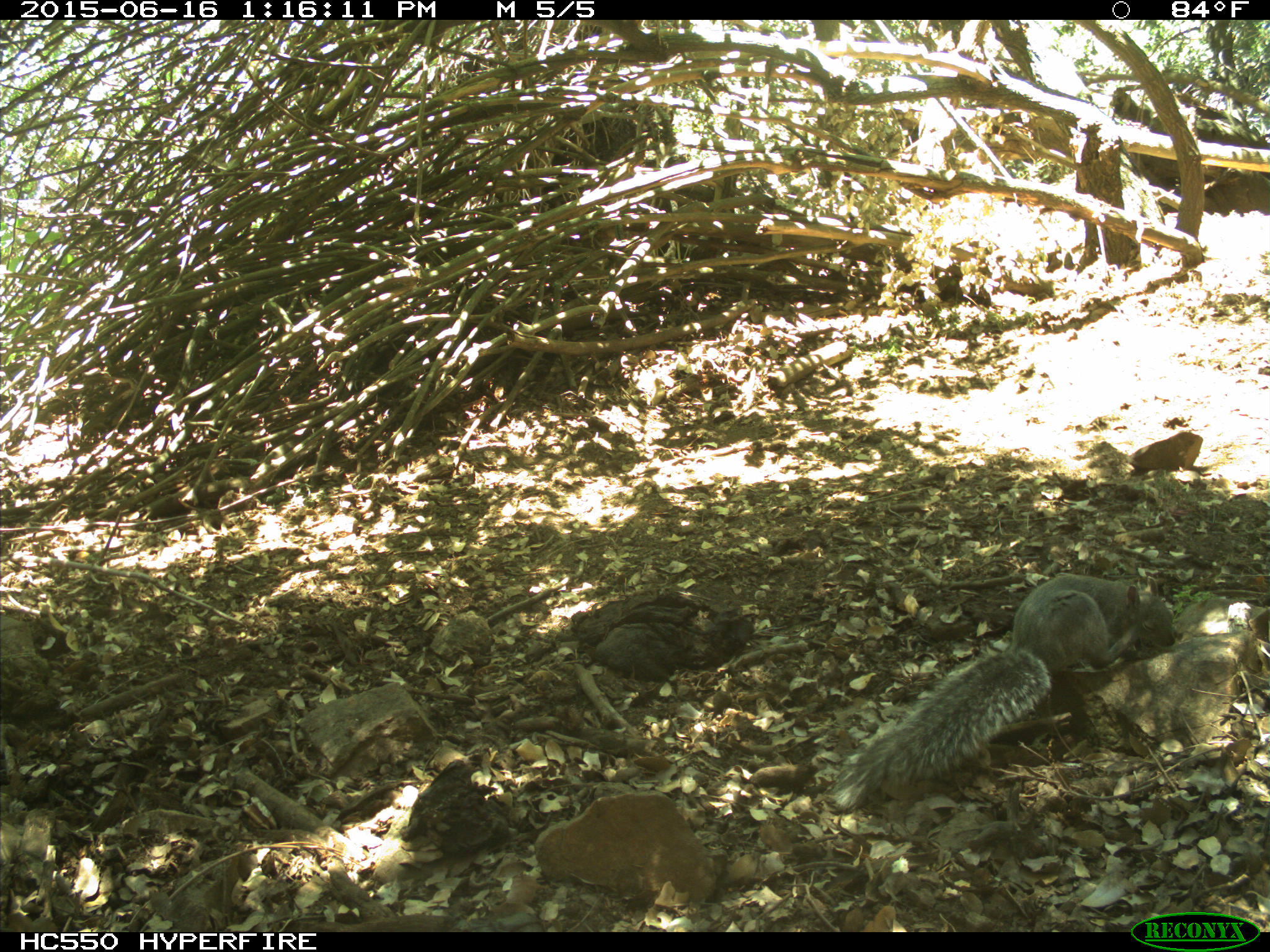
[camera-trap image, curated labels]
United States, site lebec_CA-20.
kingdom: Animalia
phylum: Chordata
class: Mammalia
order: Rodentia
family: Sciuridae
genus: Sciurus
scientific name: Sciurus carolinensis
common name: eastern gray squirrel